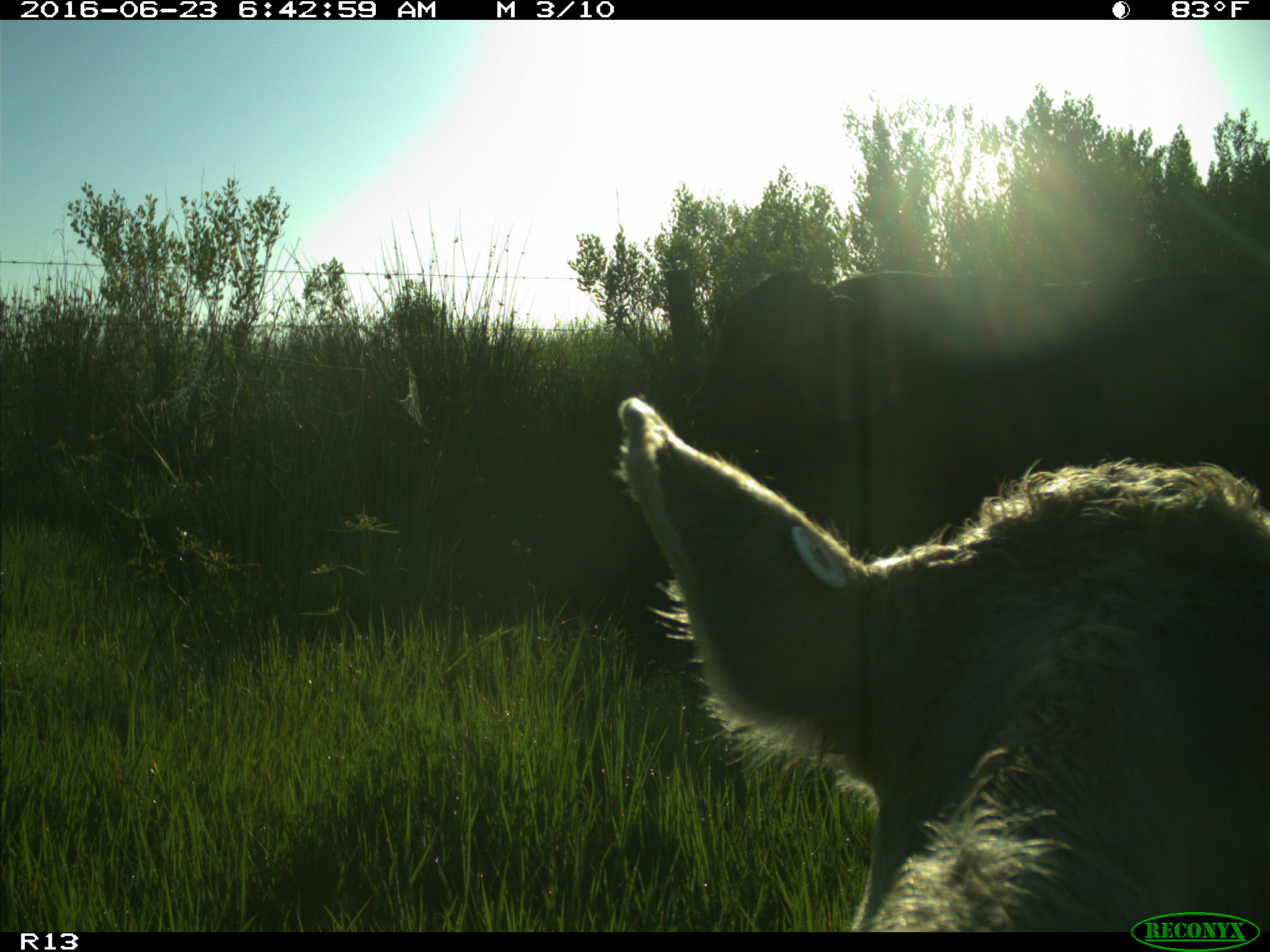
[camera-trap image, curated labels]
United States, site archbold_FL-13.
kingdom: Animalia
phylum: Chordata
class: Mammalia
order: Artiodactyla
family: Bovidae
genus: Bos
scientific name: Bos taurus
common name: domestic cow